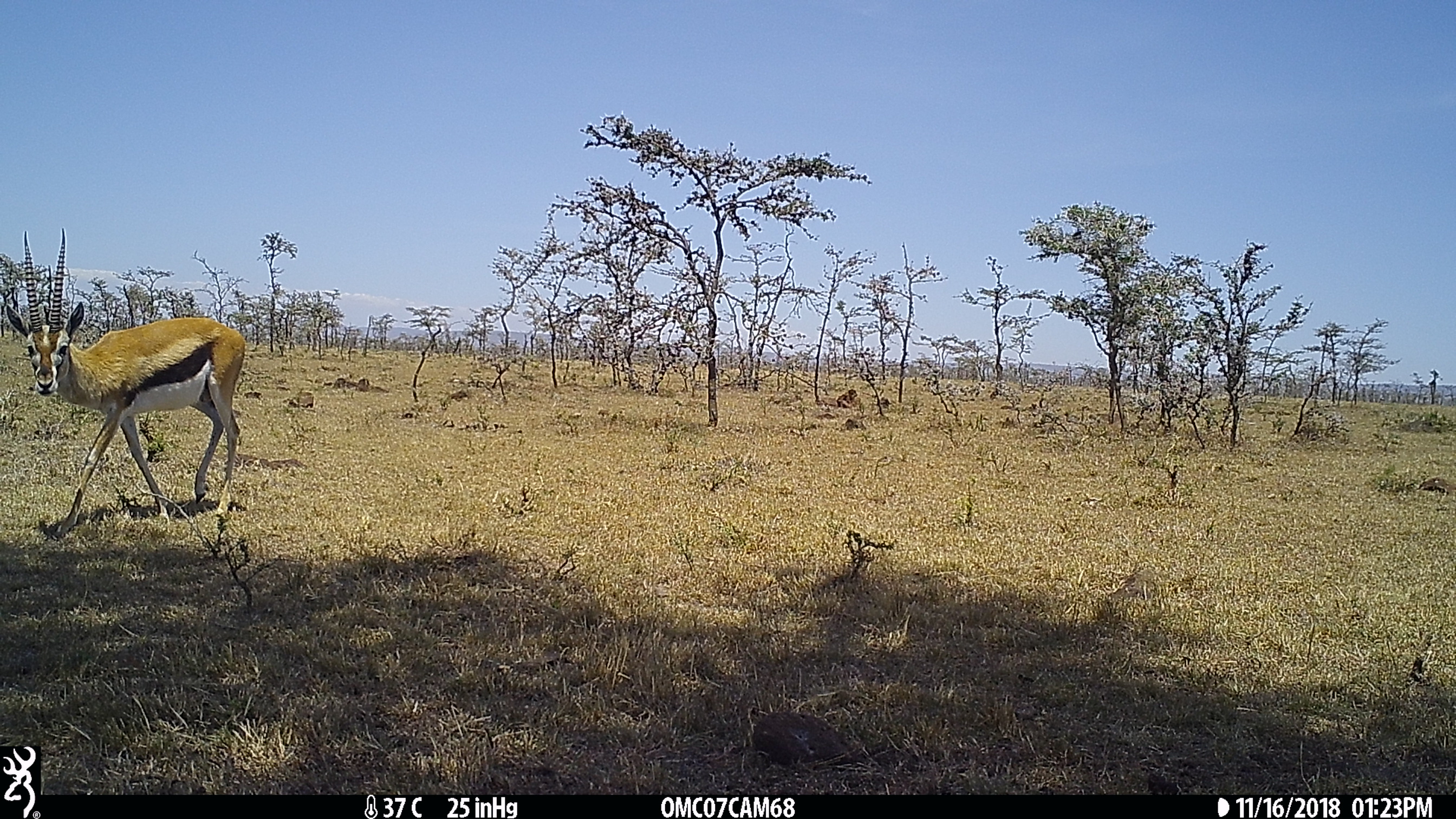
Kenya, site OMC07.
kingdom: Animalia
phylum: Chordata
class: Mammalia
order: Artiodactyla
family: Bovidae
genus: Eudorcas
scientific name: Eudorcas thomsonii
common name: thomon's gazelle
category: gazelle thomsons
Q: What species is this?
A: Gazelle thomsons (thomon's gazelle) (Eudorcas thomsonii).